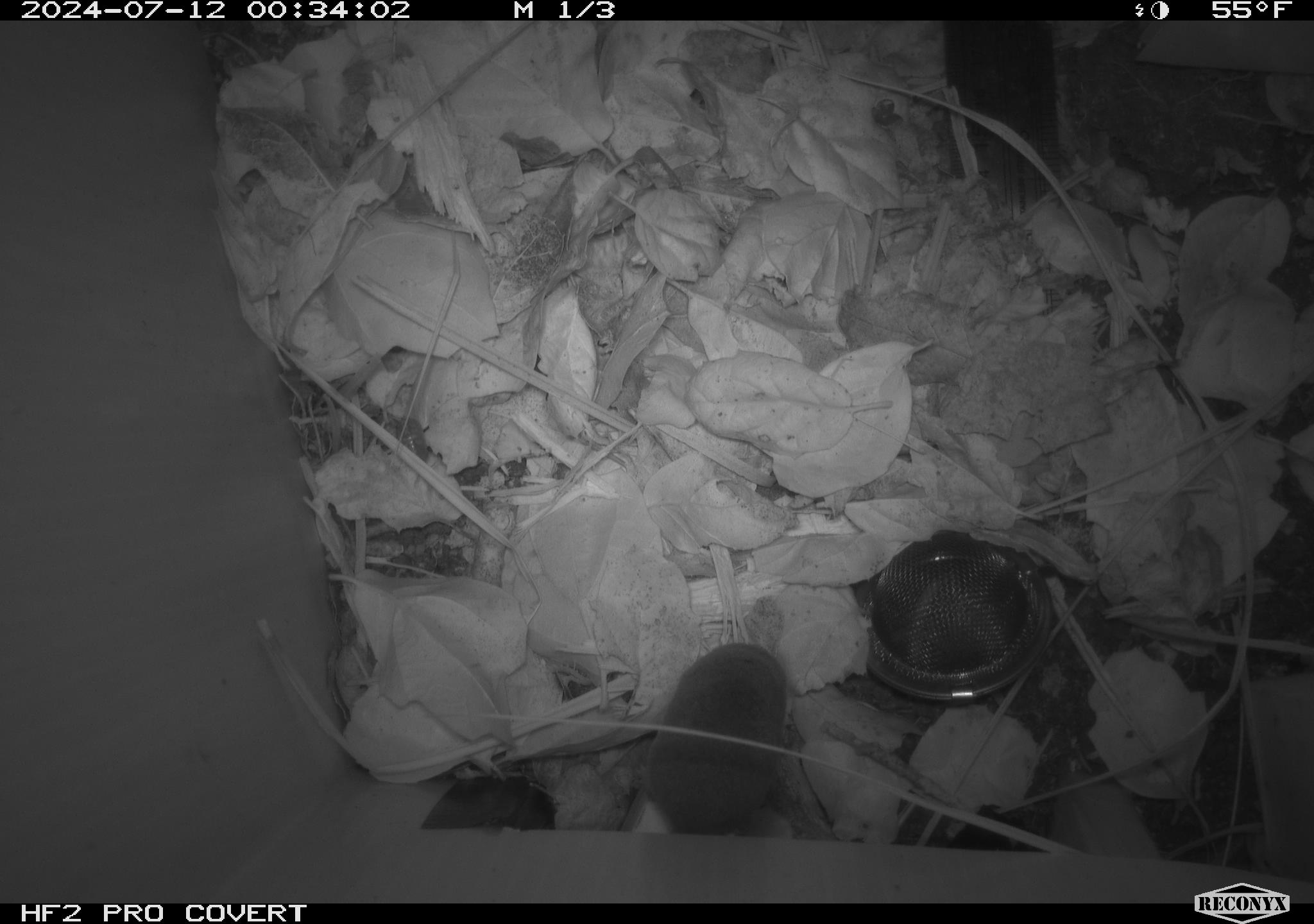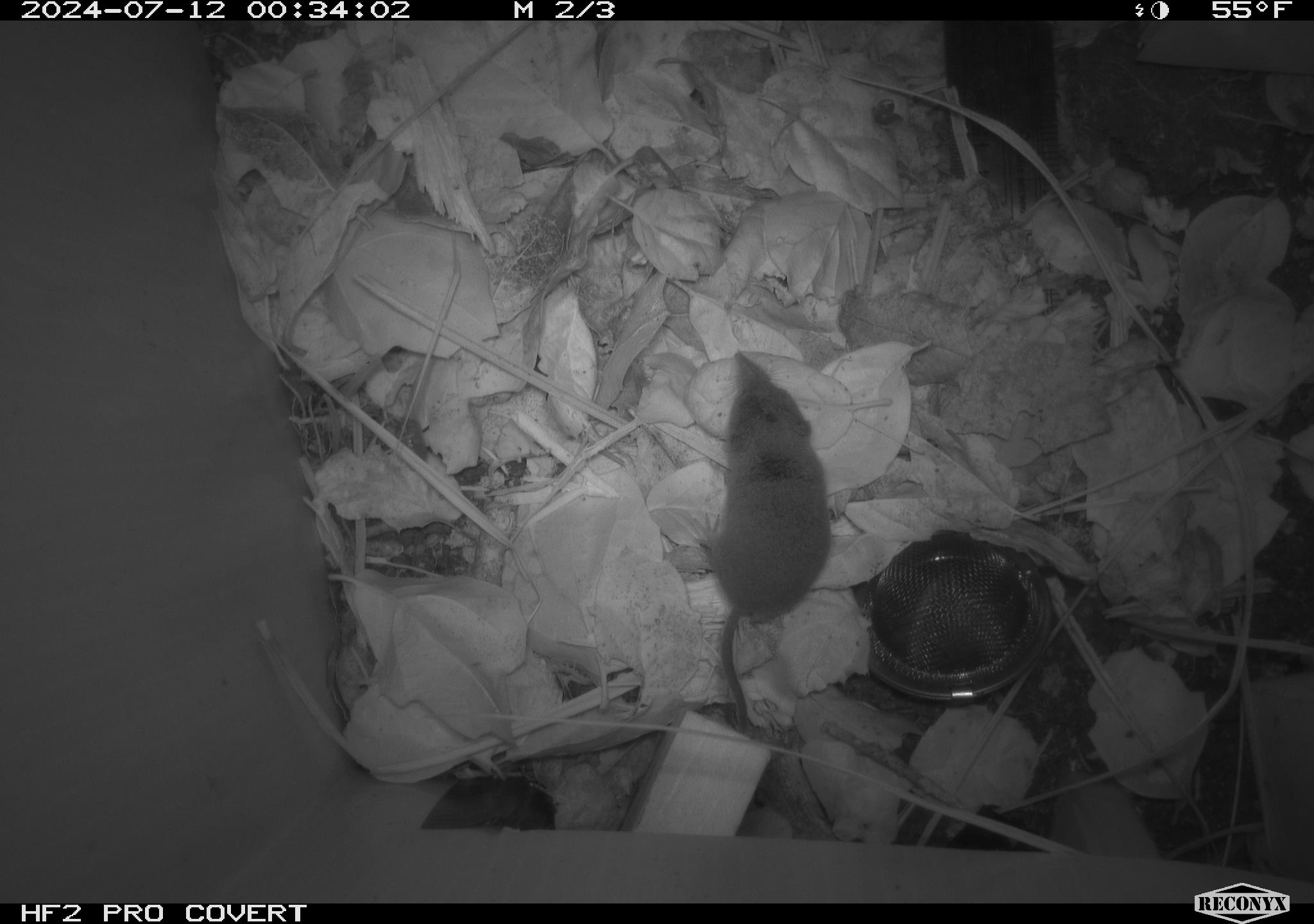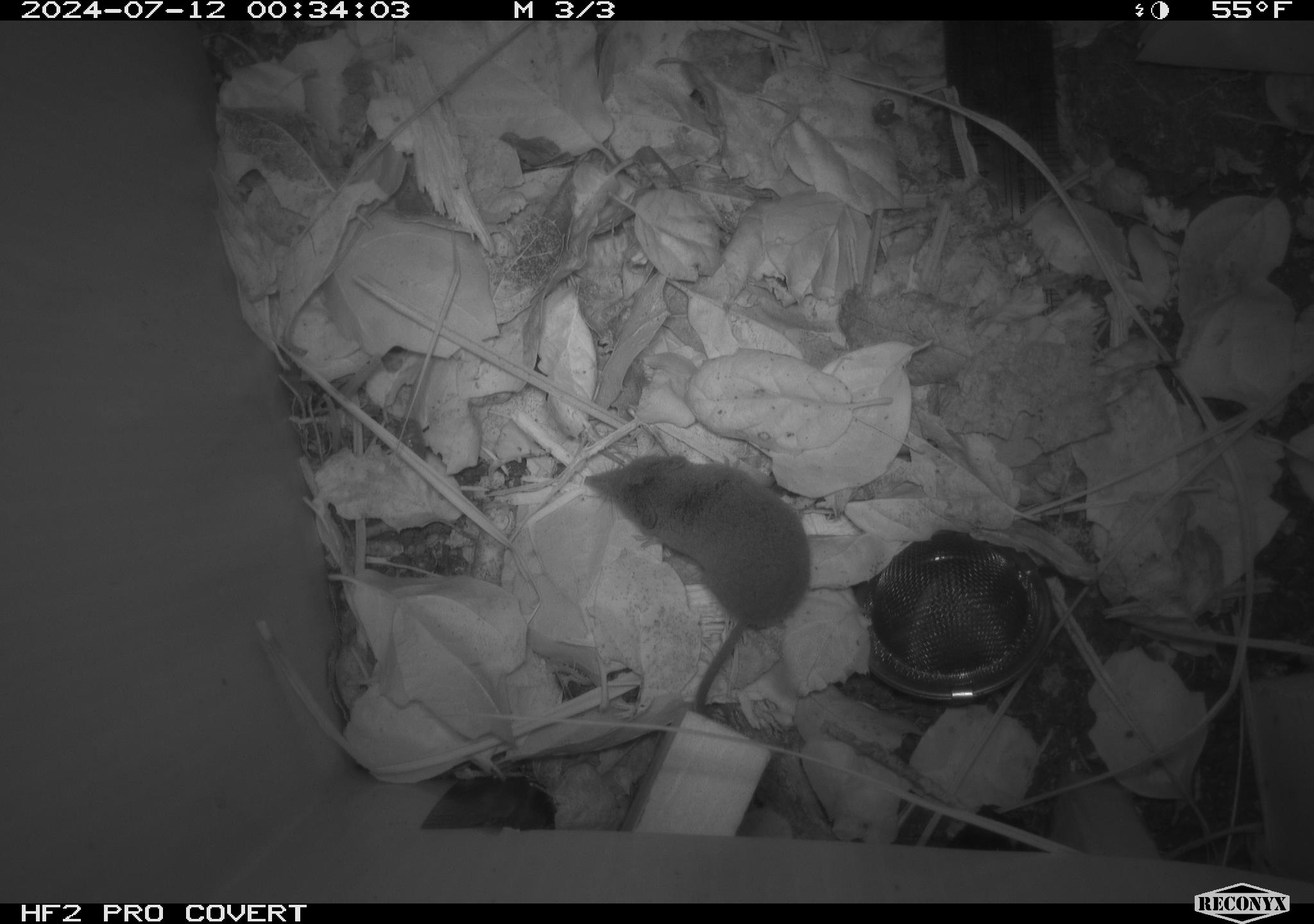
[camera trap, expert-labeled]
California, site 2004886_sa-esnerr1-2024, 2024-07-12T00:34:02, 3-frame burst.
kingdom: Animalia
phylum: Chordata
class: Mammalia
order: Eulipotyphla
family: Soricidae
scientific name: Soricidae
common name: shrews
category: soricidae family